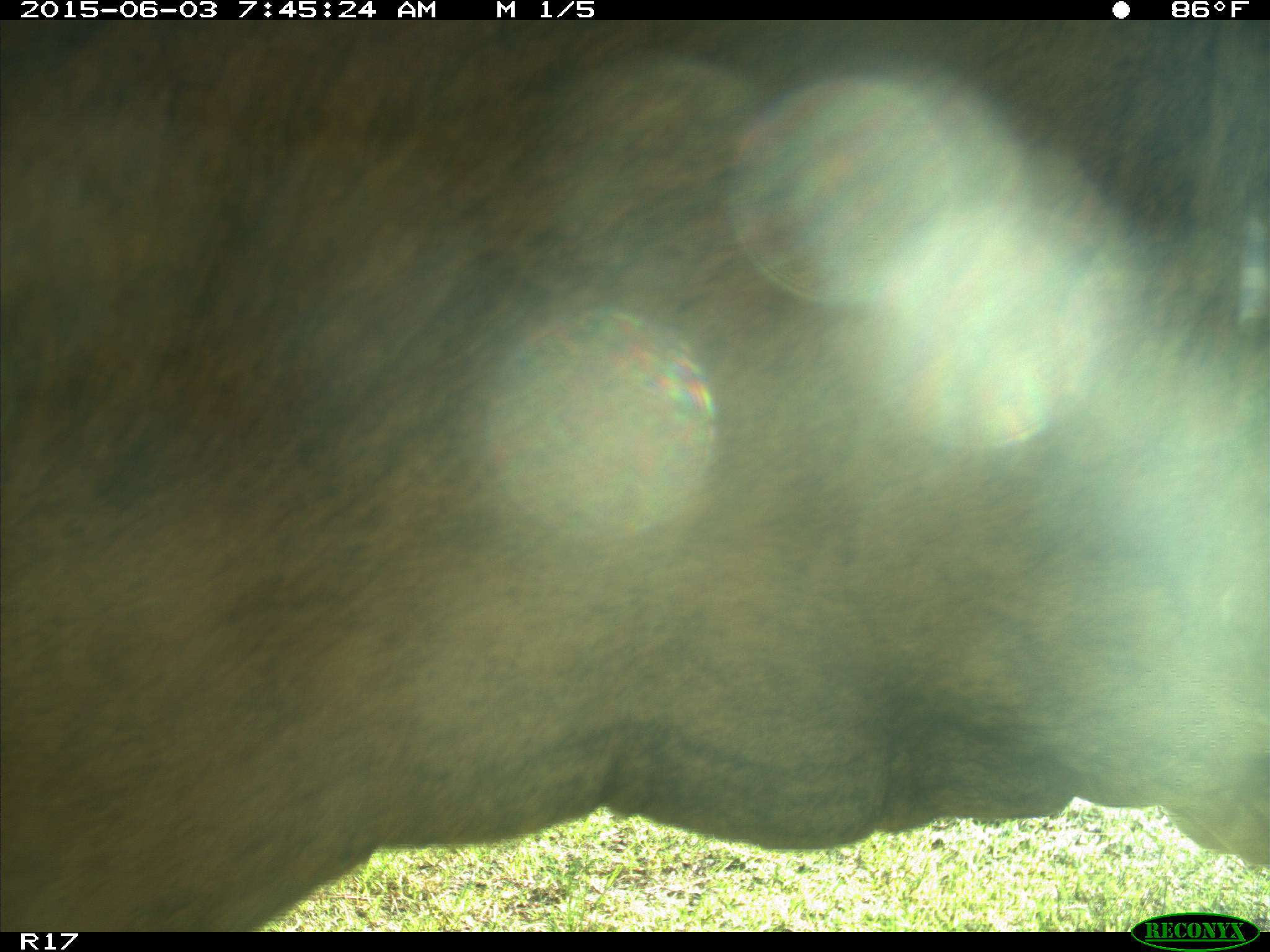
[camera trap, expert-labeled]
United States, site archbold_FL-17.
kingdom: Animalia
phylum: Chordata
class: Mammalia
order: Artiodactyla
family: Bovidae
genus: Bos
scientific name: Bos taurus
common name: domestic cow